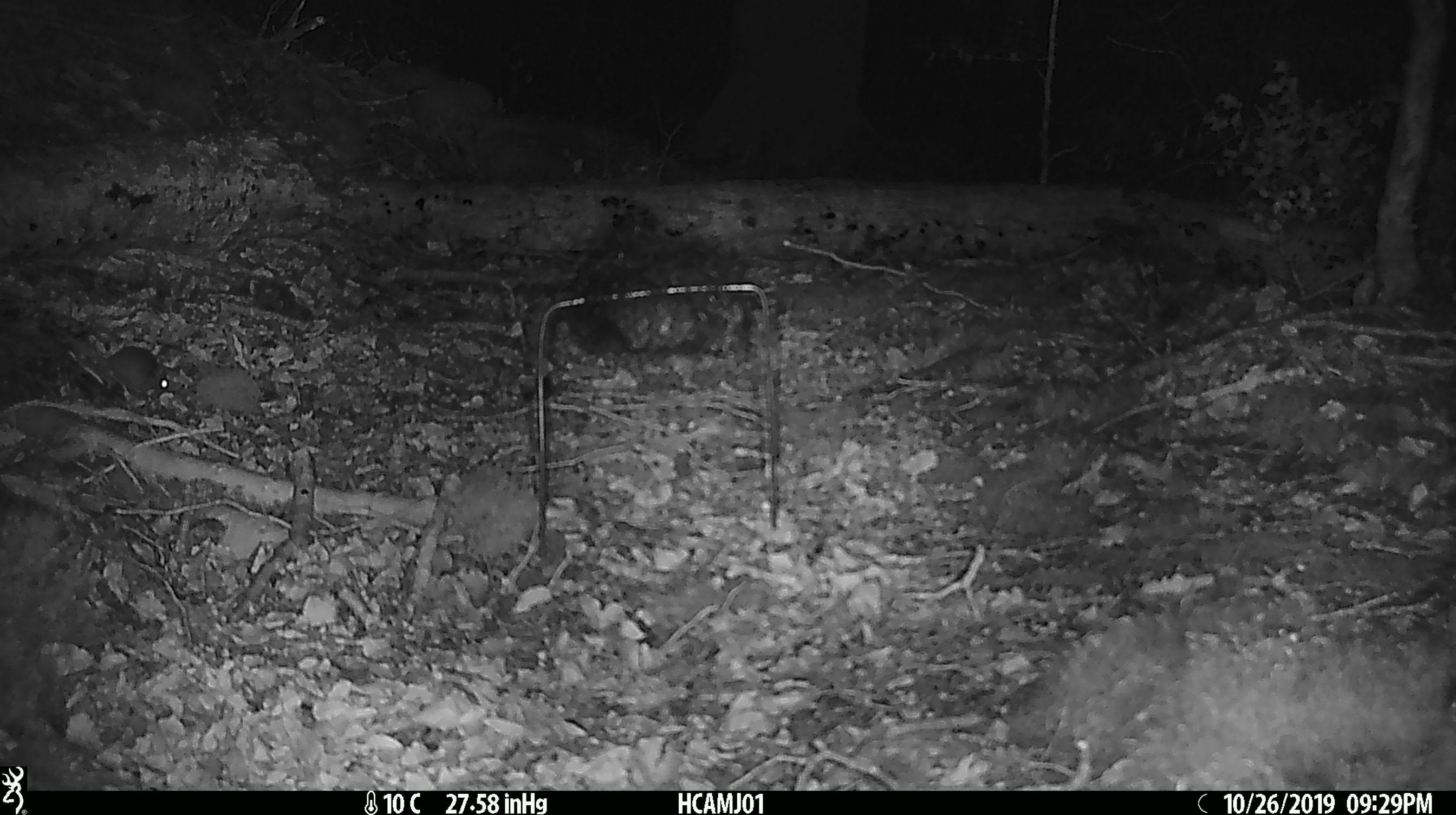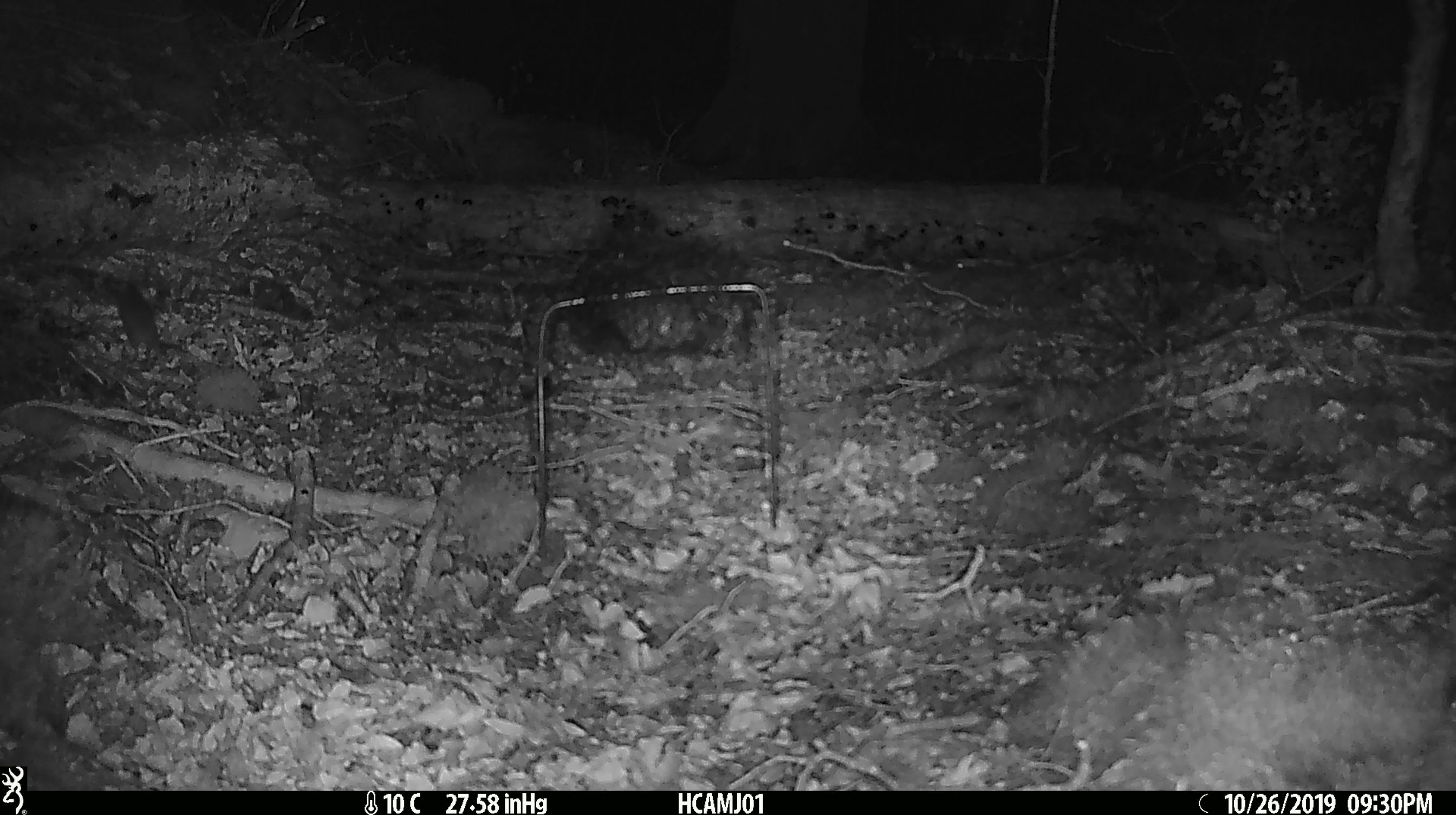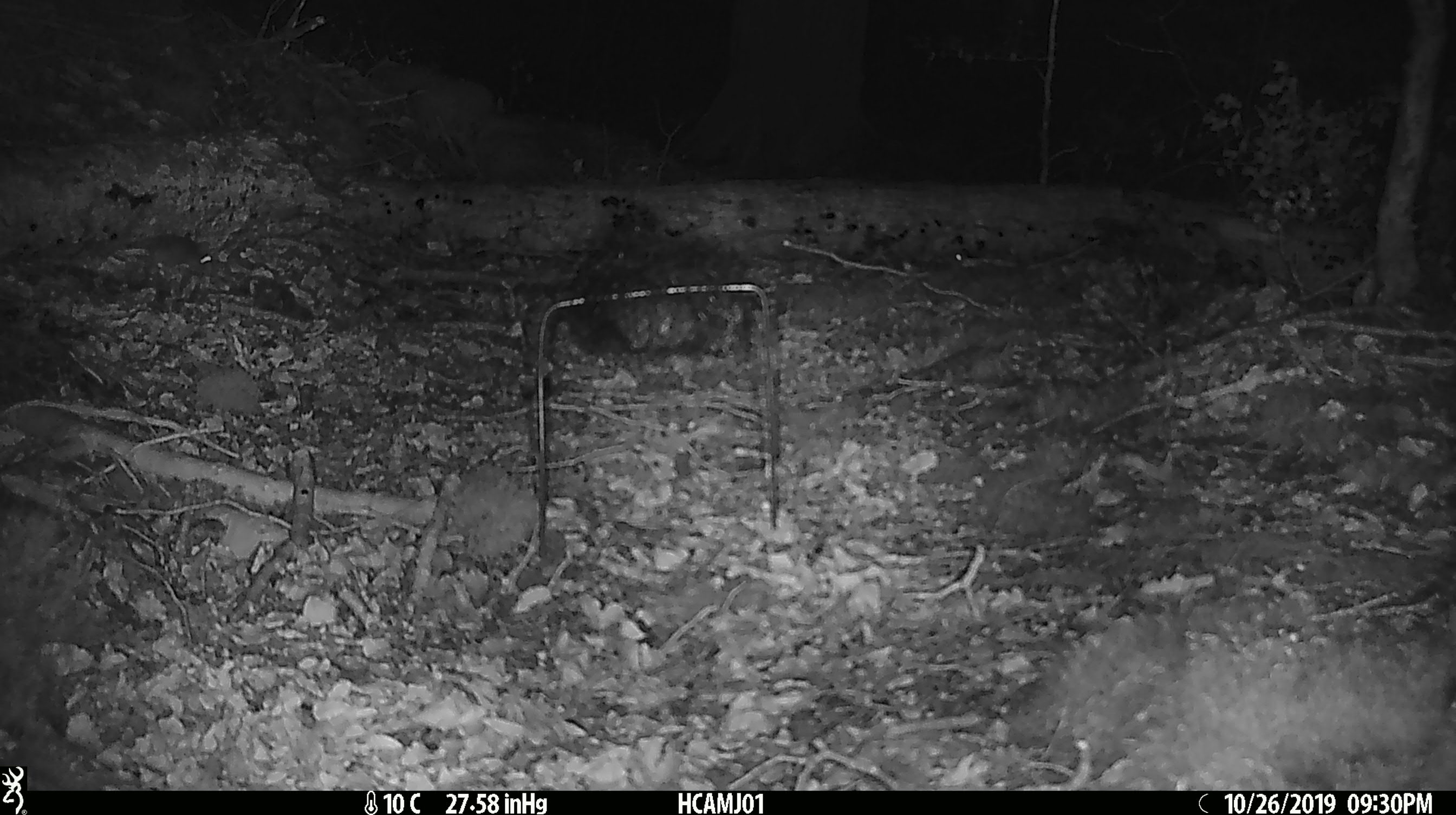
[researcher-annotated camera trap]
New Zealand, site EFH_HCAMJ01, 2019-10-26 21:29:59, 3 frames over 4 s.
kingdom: Animalia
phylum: Chordata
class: Mammalia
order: Rodentia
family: Muridae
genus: Mus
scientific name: Mus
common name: mouse